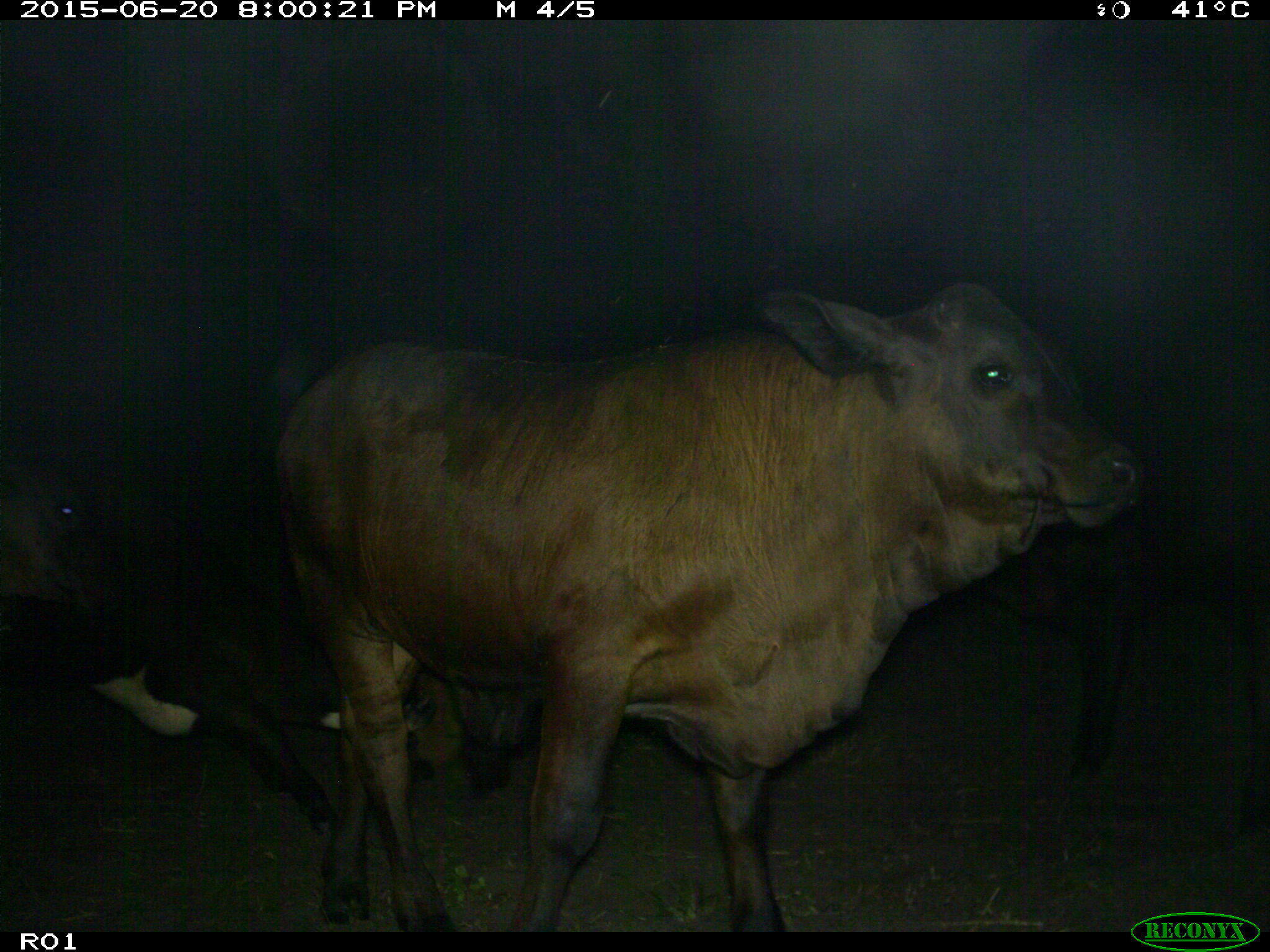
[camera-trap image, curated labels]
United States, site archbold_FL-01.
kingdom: Animalia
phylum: Chordata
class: Mammalia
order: Artiodactyla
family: Bovidae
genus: Bos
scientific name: Bos taurus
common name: domestic cow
Bos taurus (domestic cow).